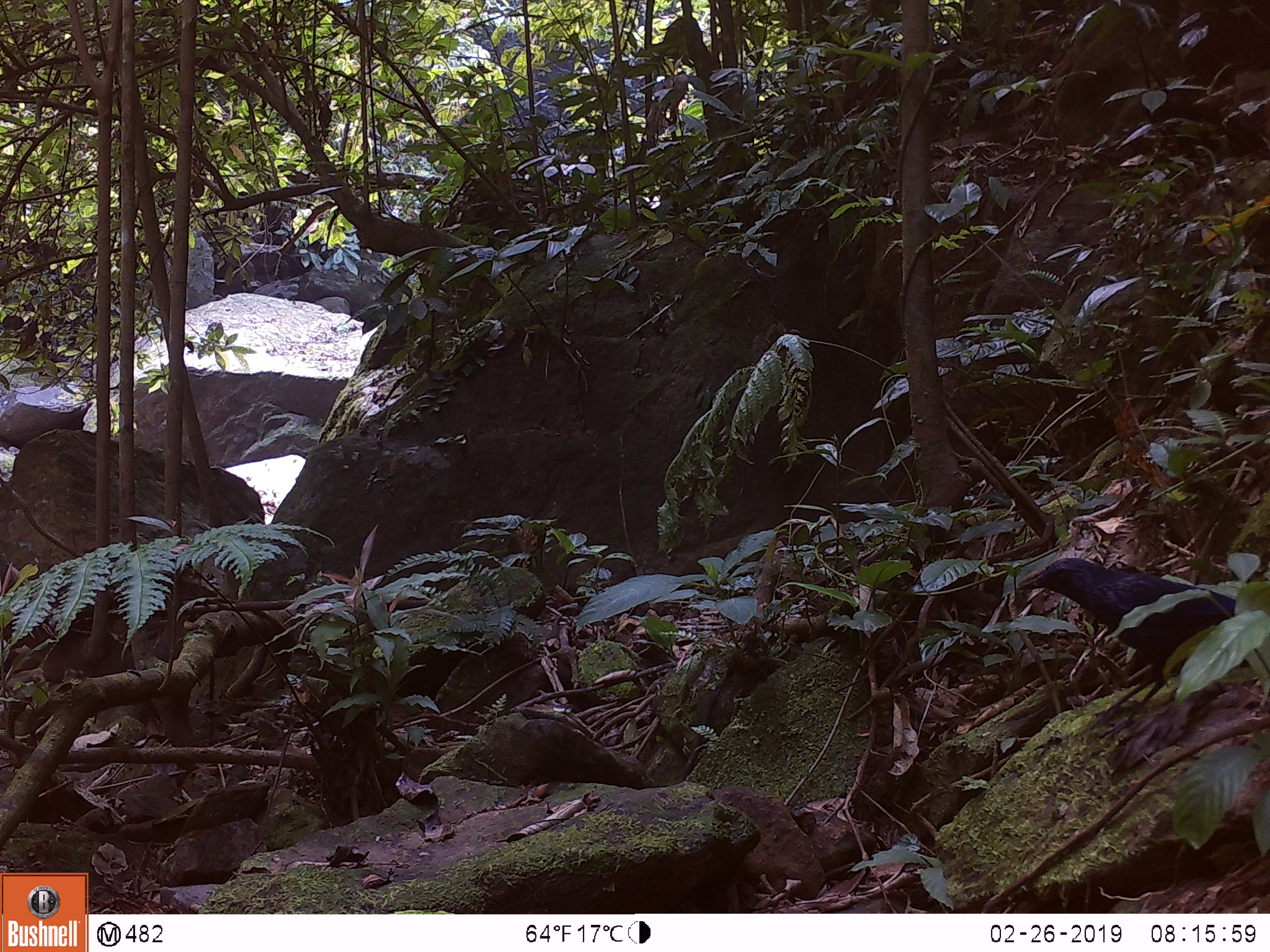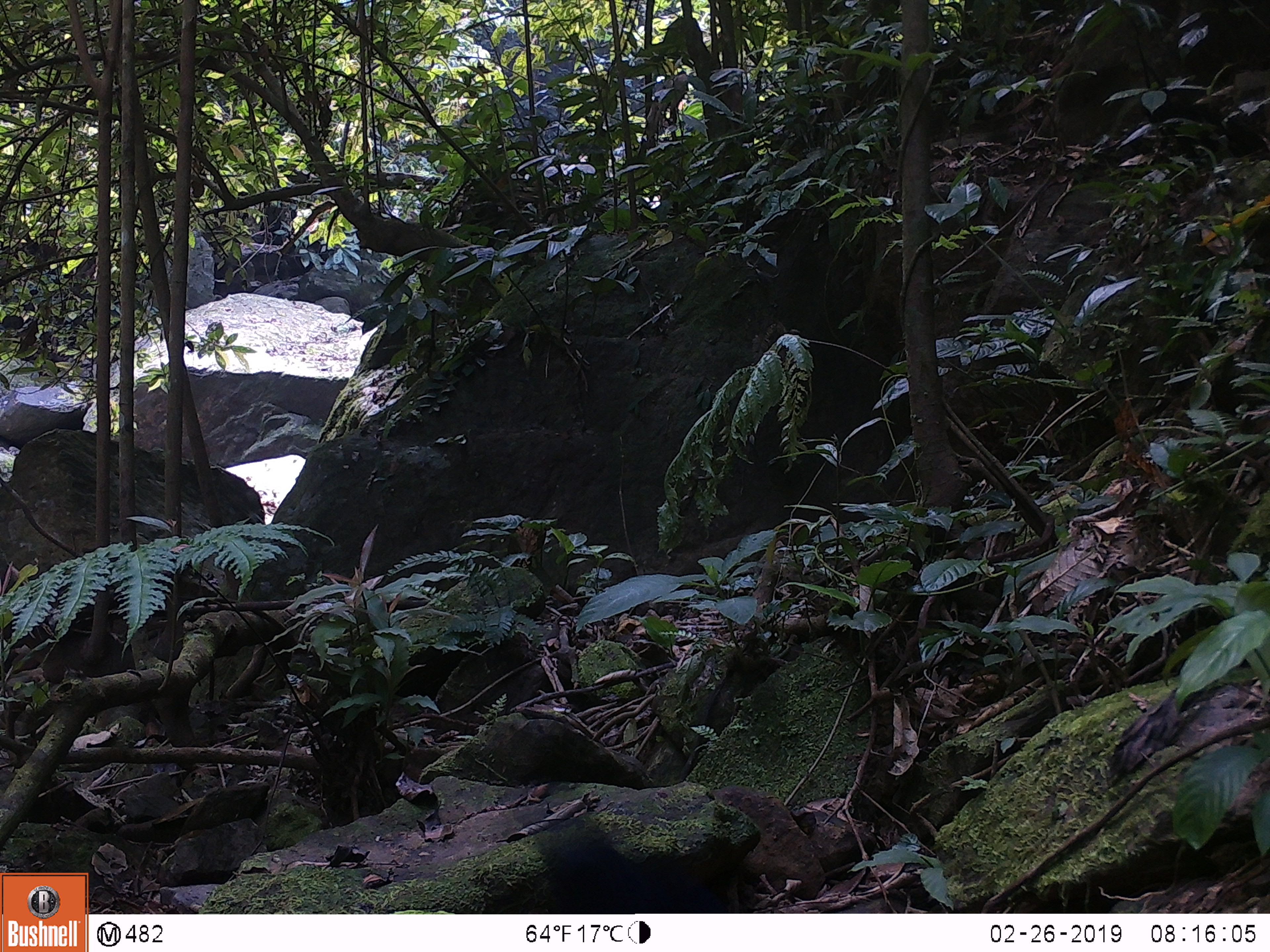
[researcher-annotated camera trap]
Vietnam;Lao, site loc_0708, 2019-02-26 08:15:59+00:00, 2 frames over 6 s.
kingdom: Animalia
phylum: Chordata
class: Aves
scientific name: Aves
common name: bird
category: unidentified bird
Unidentified bird (bird) (Aves). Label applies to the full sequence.